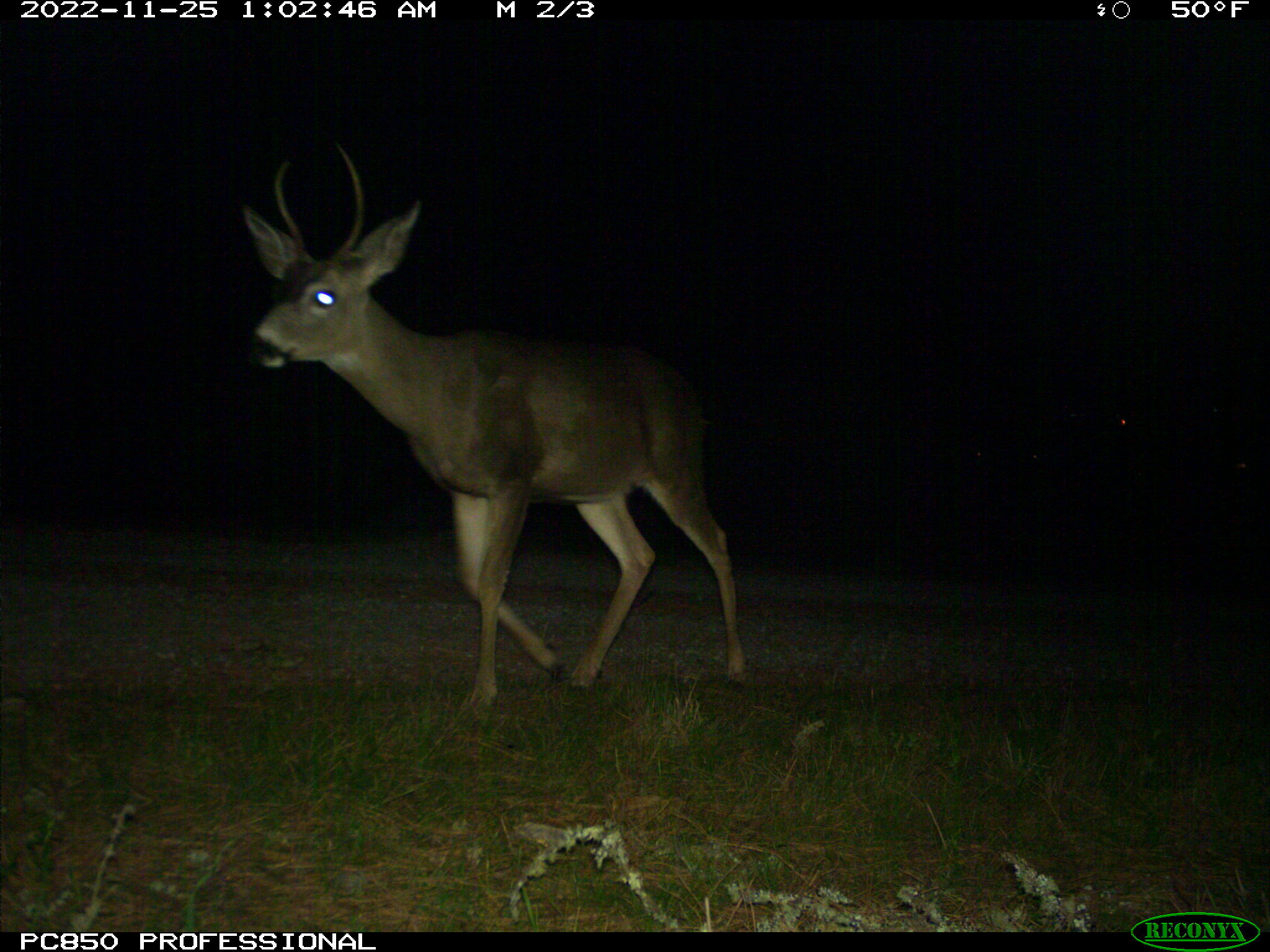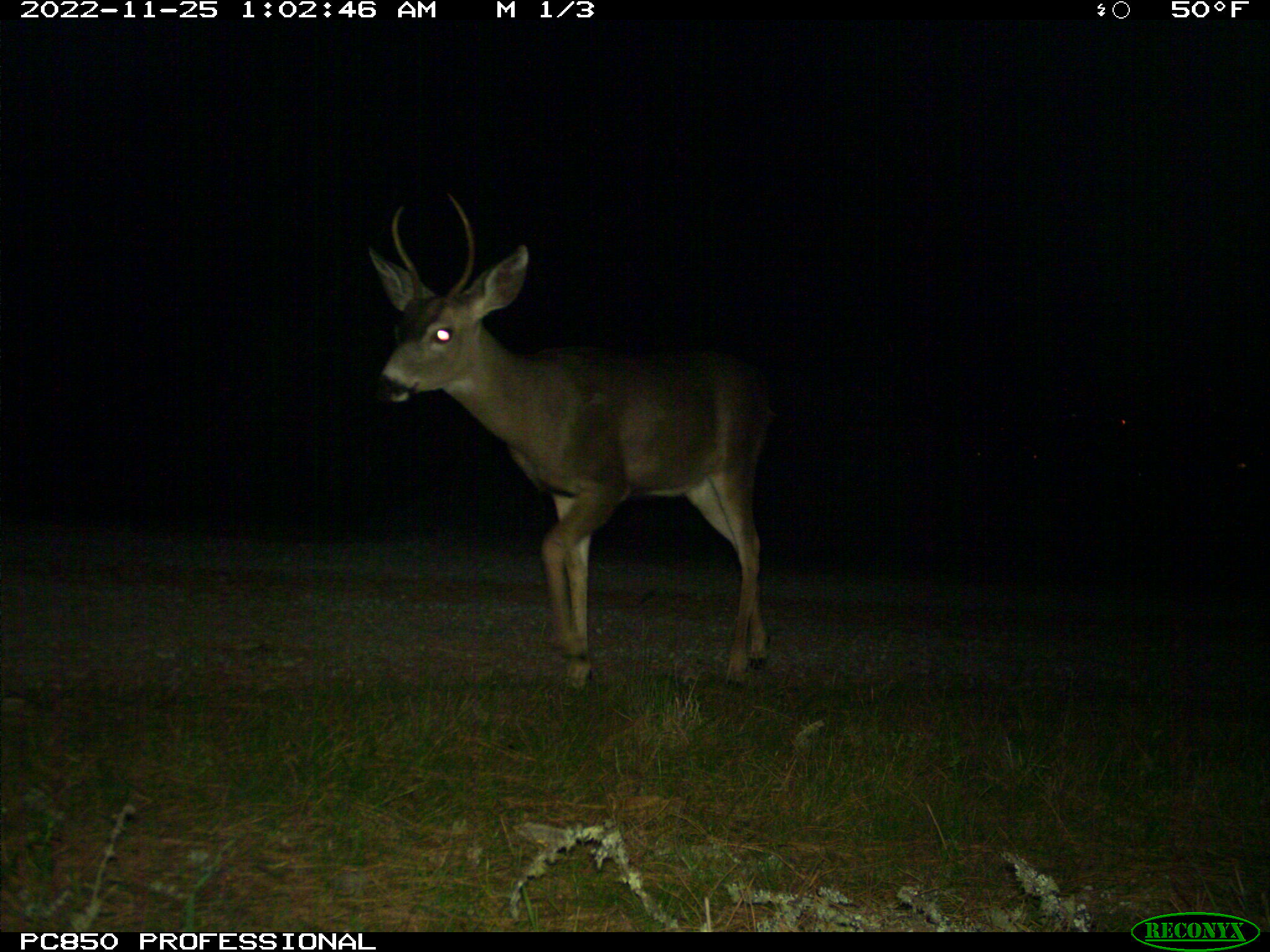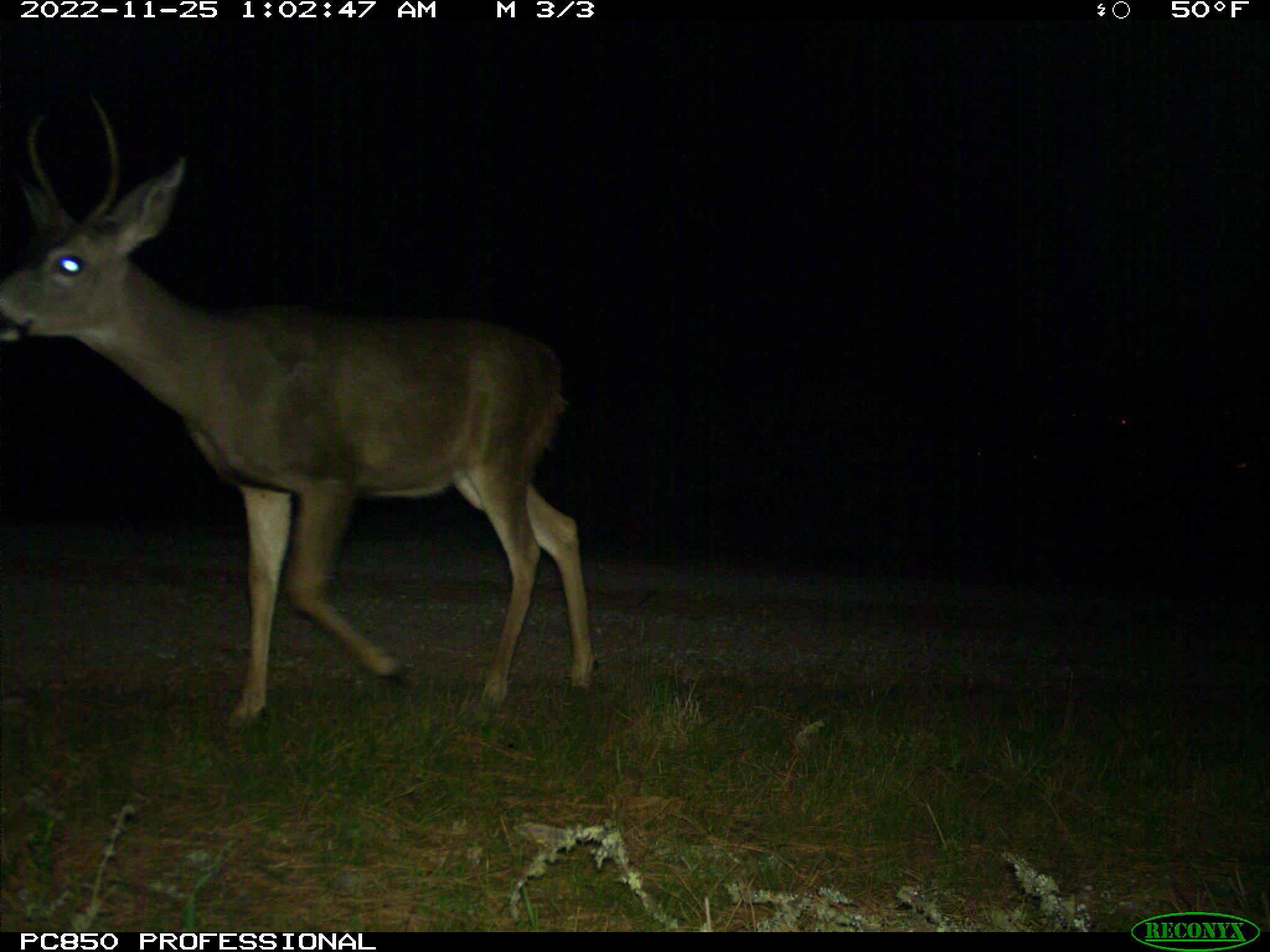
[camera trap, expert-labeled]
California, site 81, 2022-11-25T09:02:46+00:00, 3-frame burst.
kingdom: Animalia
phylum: Chordata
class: Mammalia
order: Artiodactyla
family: Cervidae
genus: Odocoileus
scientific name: Odocoileus hemionus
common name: mule deer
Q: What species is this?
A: Mule deer (Odocoileus hemionus).